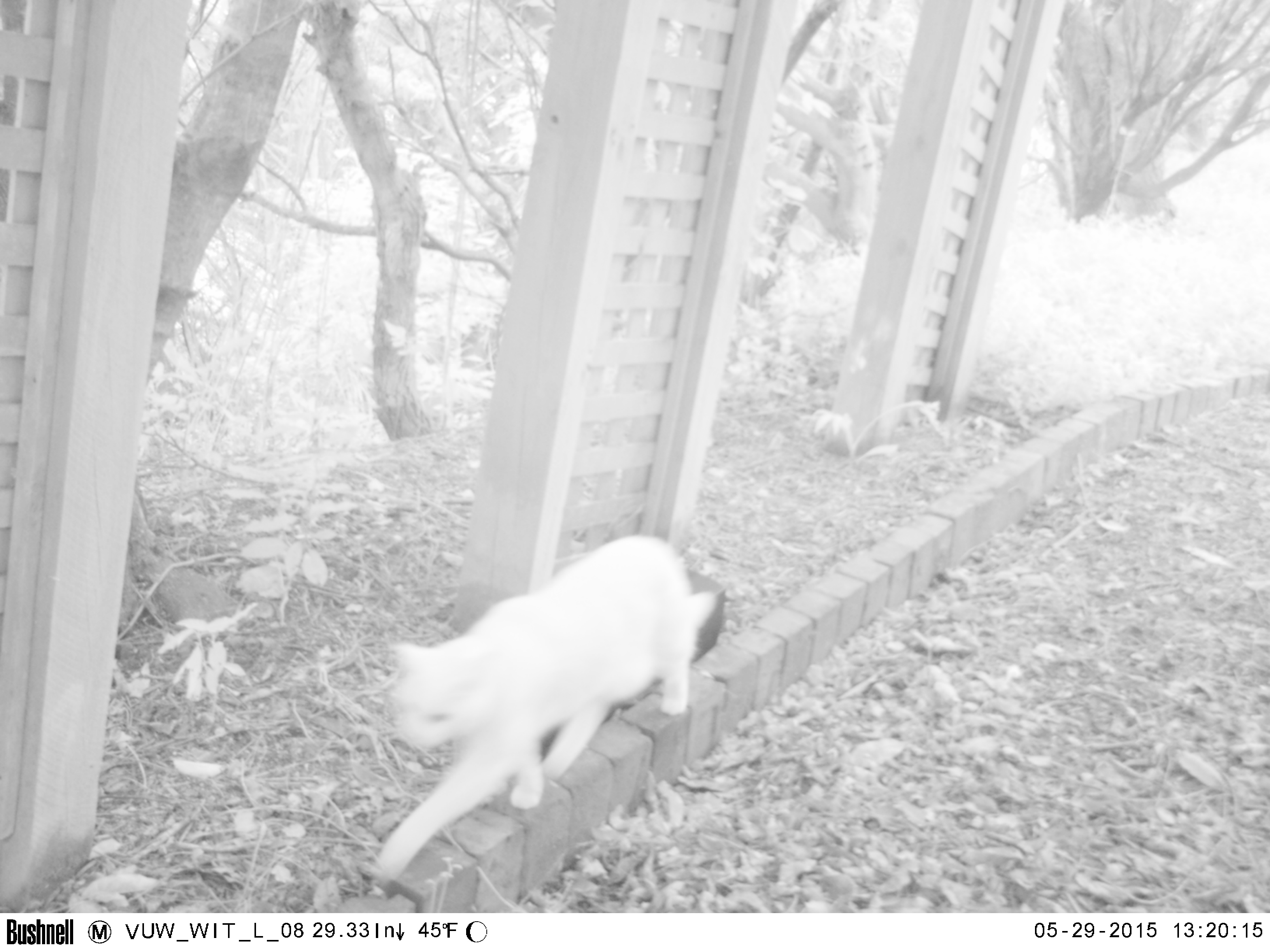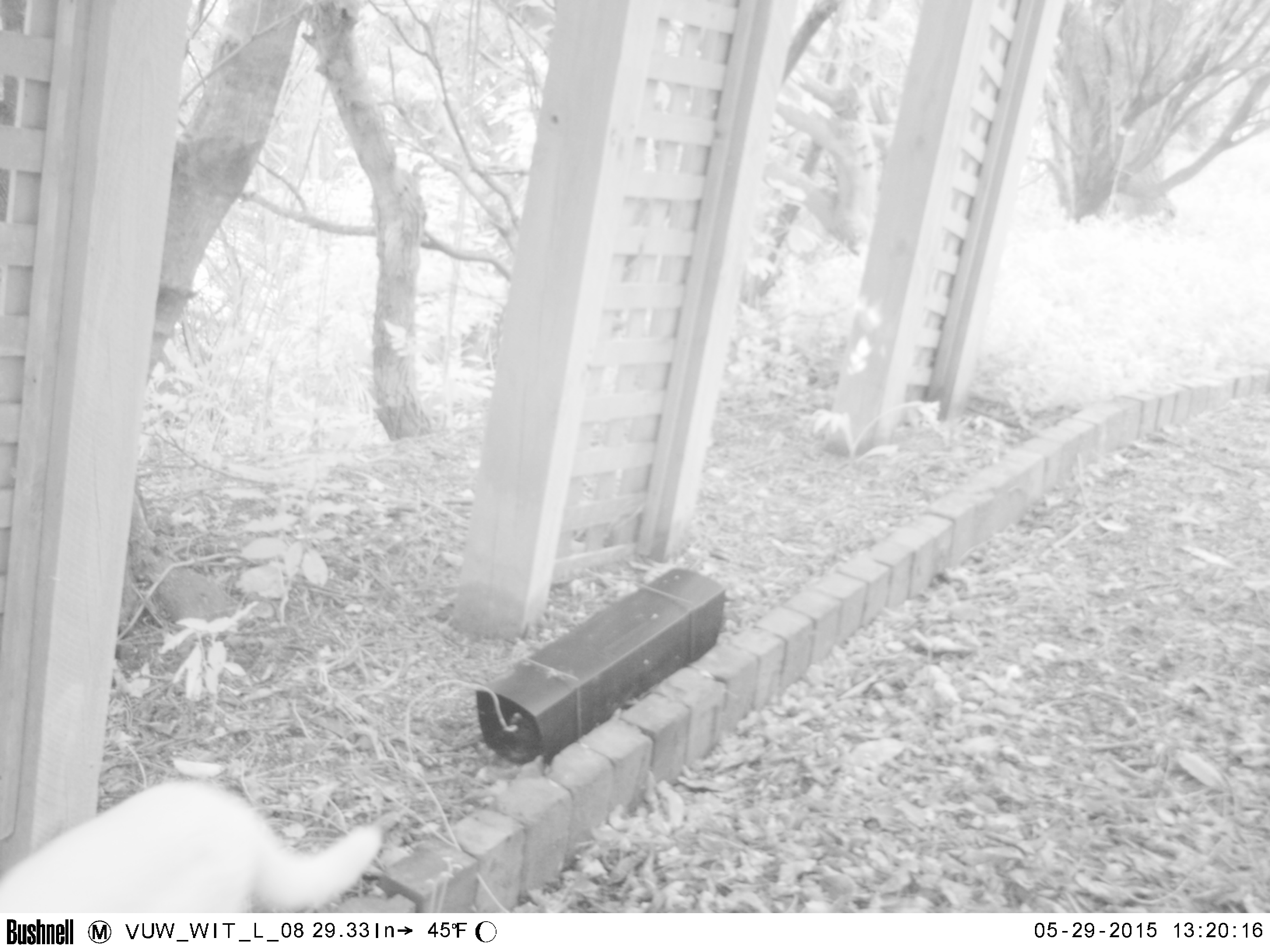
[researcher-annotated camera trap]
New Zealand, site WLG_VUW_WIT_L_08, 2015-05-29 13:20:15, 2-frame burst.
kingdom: Animalia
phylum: Chordata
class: Mammalia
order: Carnivora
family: Felidae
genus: Felis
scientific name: Felis catus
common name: domestic cat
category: cat